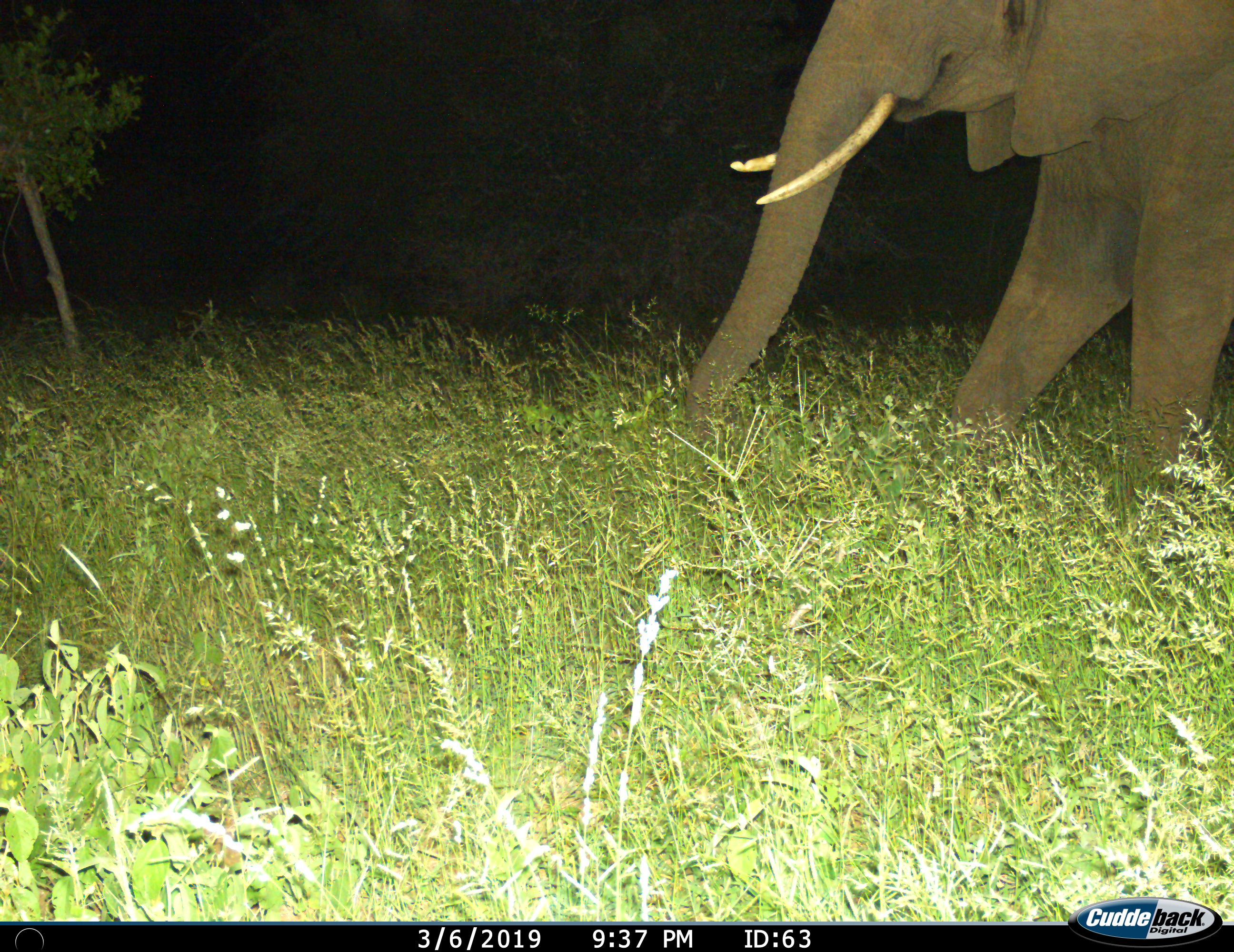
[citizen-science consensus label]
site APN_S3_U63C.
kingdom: Animalia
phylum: Chordata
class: Mammalia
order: Proboscidea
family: Elephantidae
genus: Loxodonta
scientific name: Loxodonta africana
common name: african bush elephant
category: elephant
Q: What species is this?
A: Elephant (african bush elephant) (Loxodonta africana).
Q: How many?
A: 1.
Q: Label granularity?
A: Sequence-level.